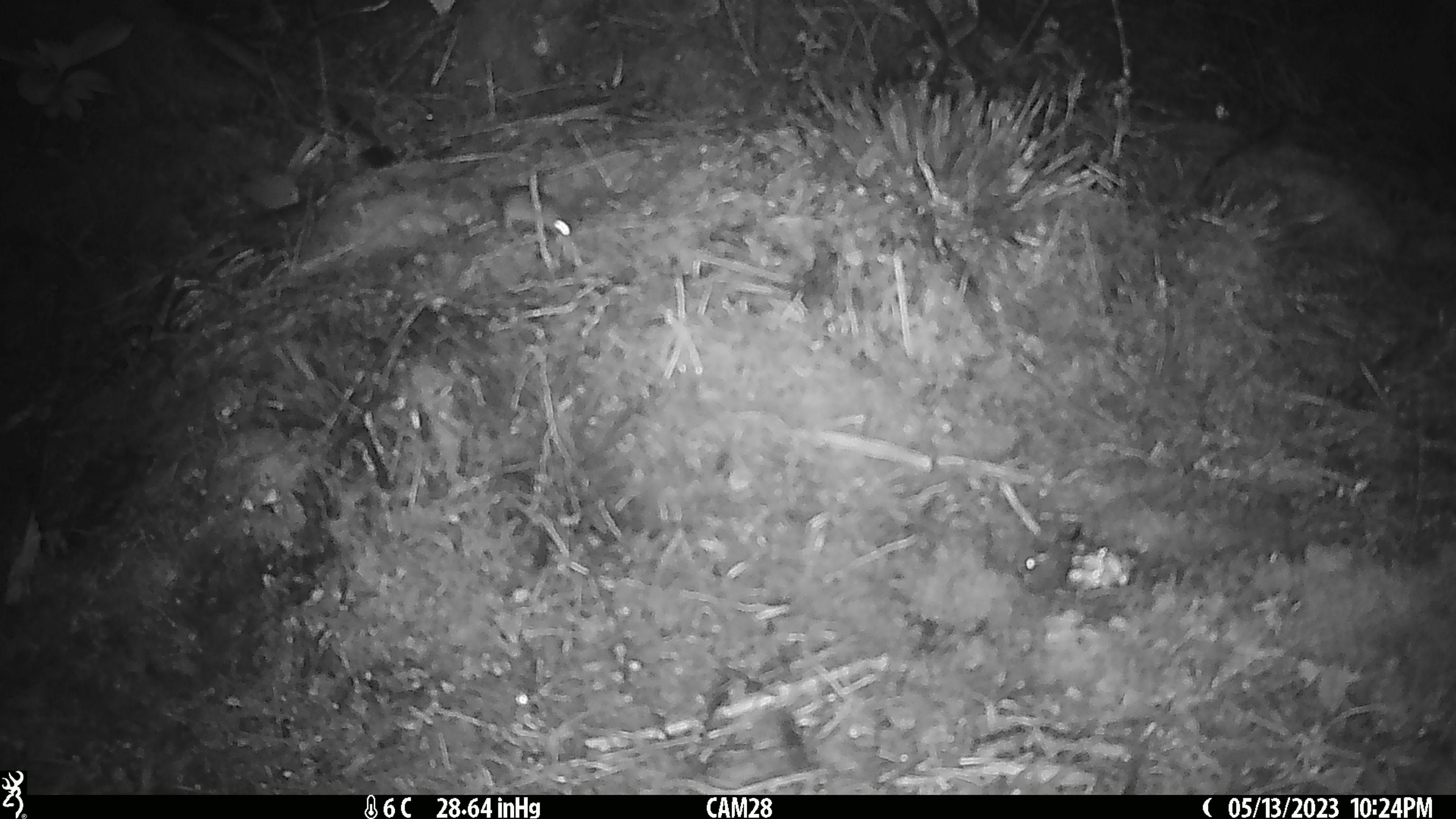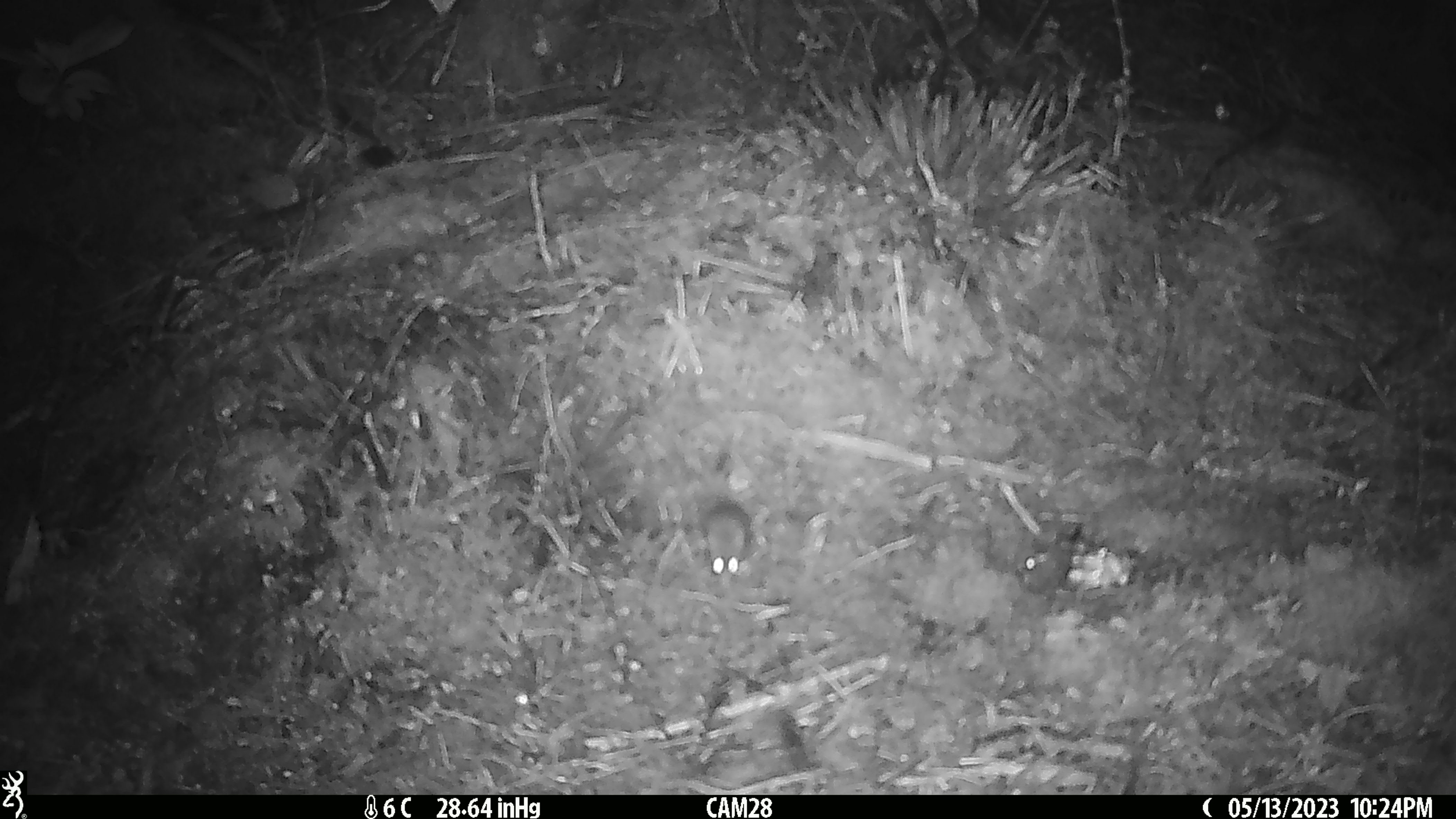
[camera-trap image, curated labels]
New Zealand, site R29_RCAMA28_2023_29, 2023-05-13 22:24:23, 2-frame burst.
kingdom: Animalia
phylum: Chordata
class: Mammalia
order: Rodentia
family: Muridae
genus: Mus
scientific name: Mus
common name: mouse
Mouse (Mus).